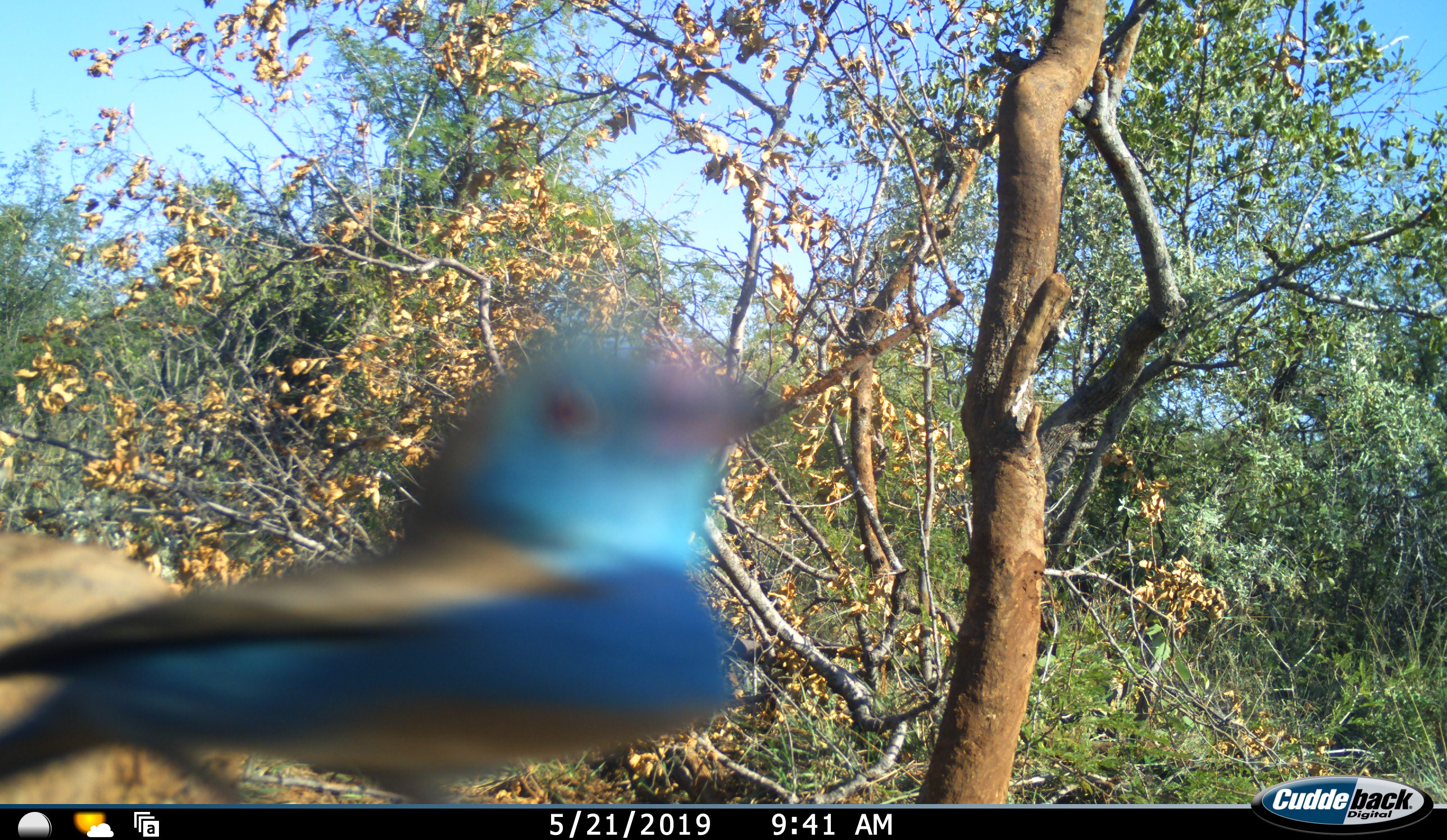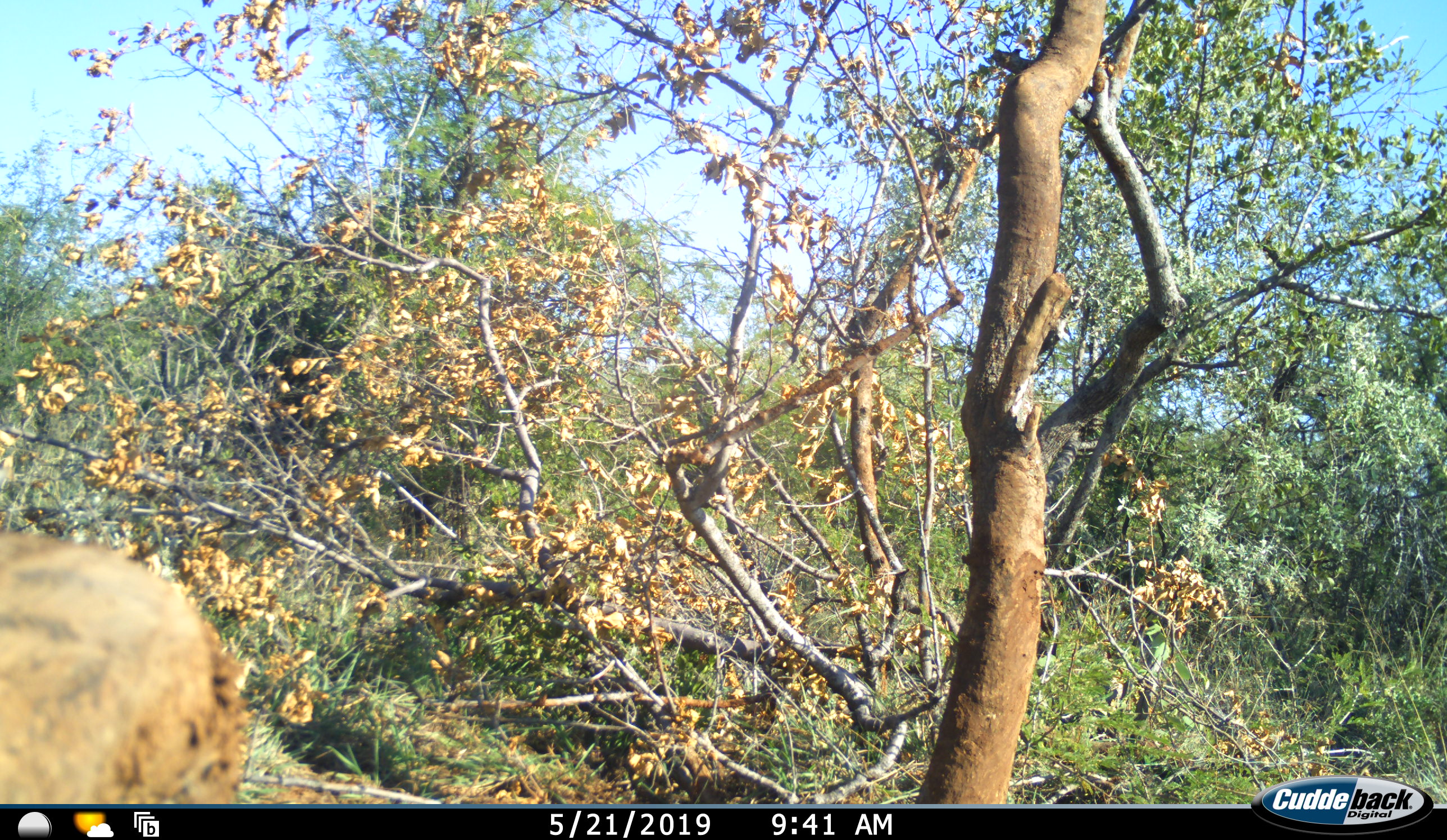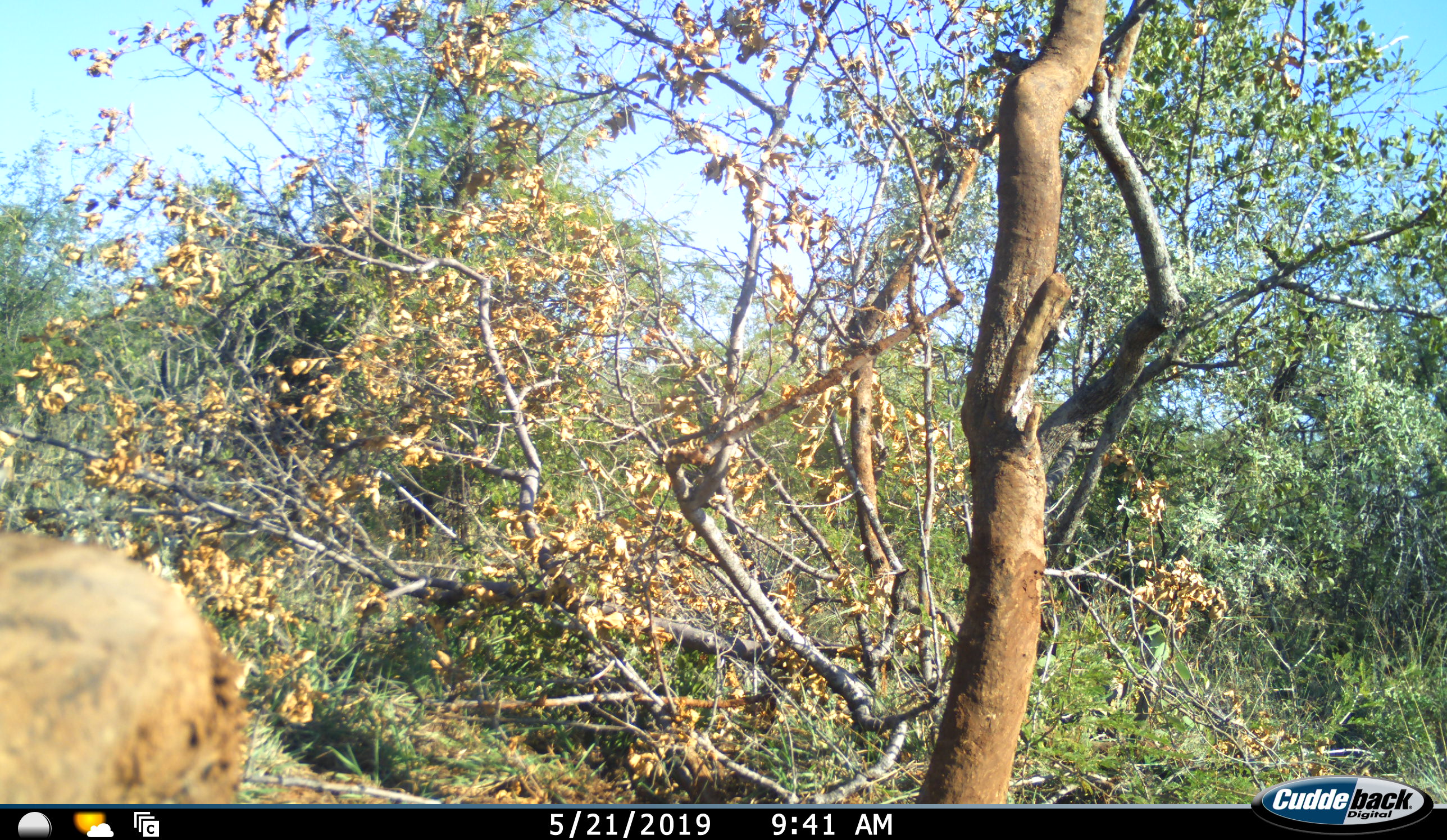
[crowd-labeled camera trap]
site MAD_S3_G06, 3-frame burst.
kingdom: Animalia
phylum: Chordata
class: Aves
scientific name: Aves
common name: bird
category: birdother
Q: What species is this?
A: Birdother (bird) (Aves).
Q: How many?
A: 1.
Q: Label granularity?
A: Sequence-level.